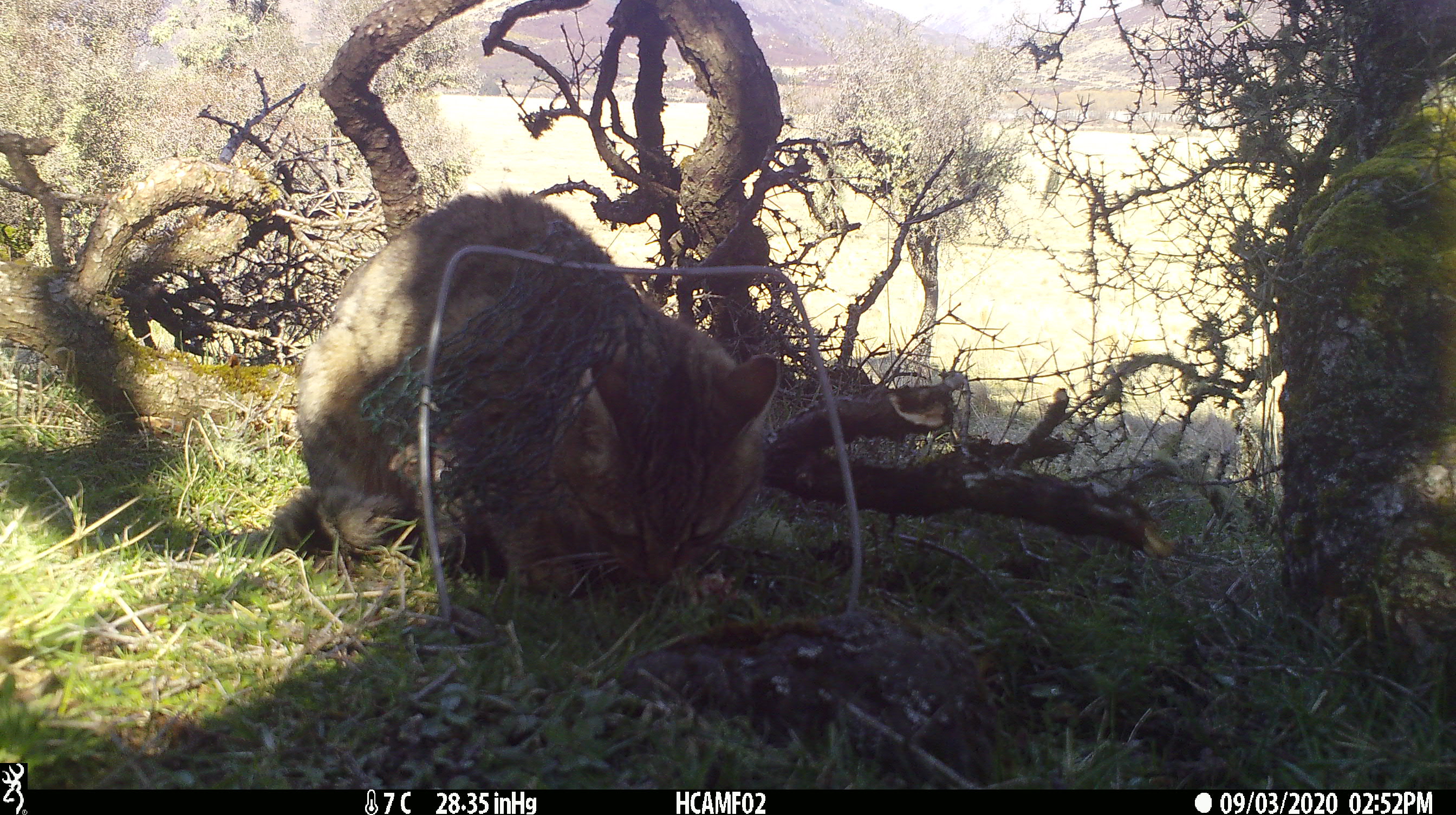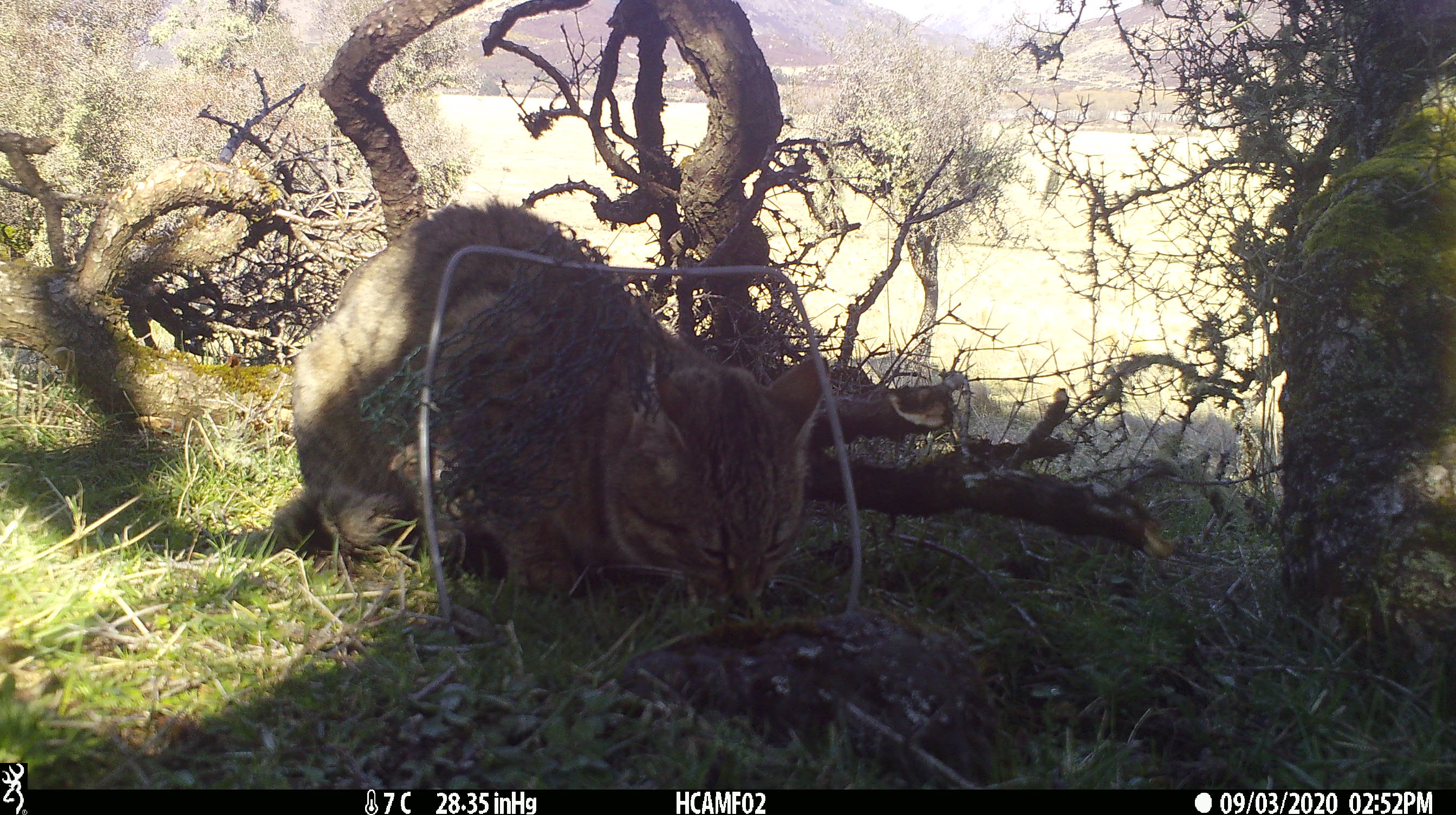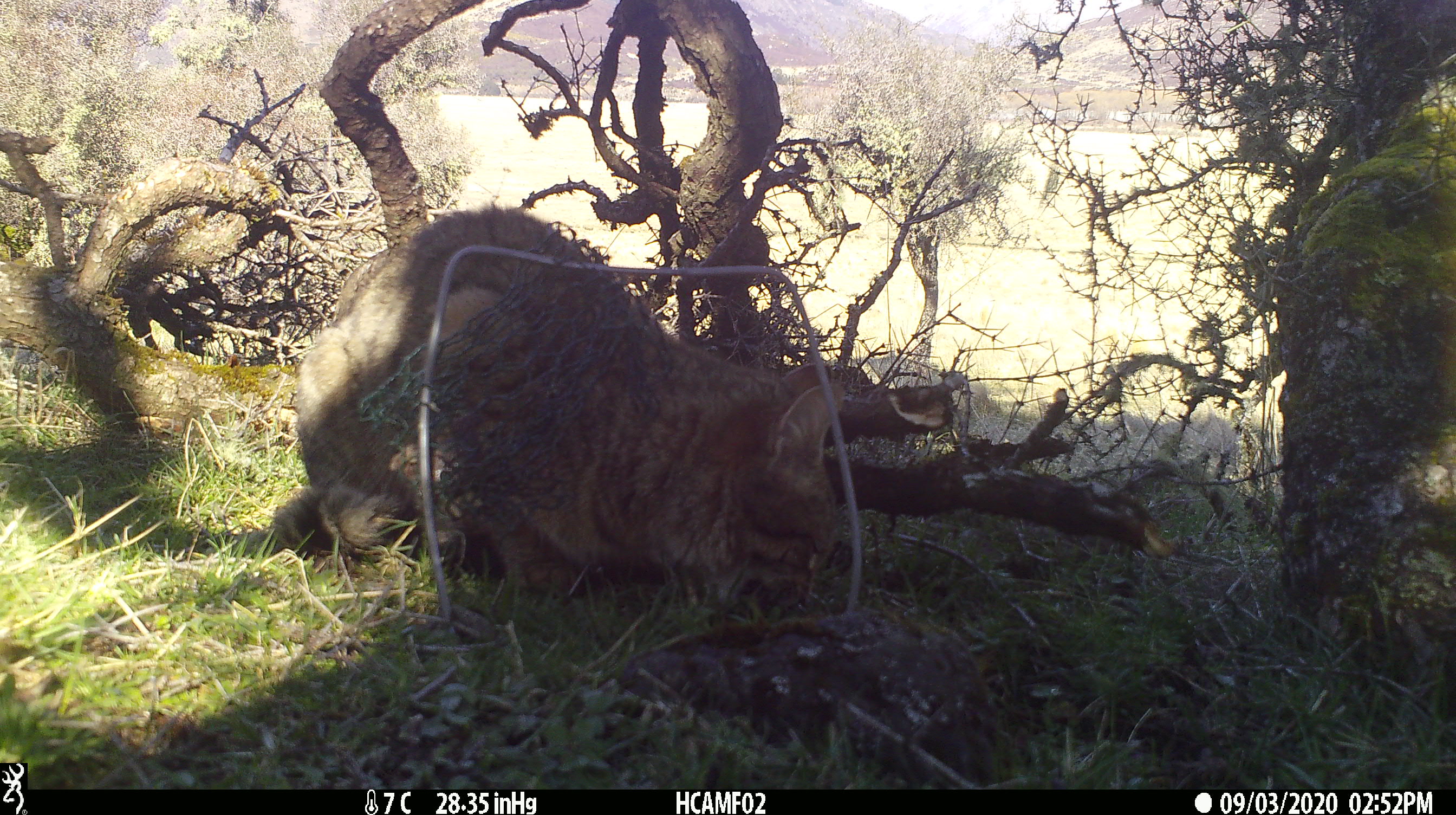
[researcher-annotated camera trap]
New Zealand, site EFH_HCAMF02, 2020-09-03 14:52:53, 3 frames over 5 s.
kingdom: Animalia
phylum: Chordata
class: Mammalia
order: Carnivora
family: Felidae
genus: Felis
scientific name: Felis catus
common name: domestic cat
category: cat